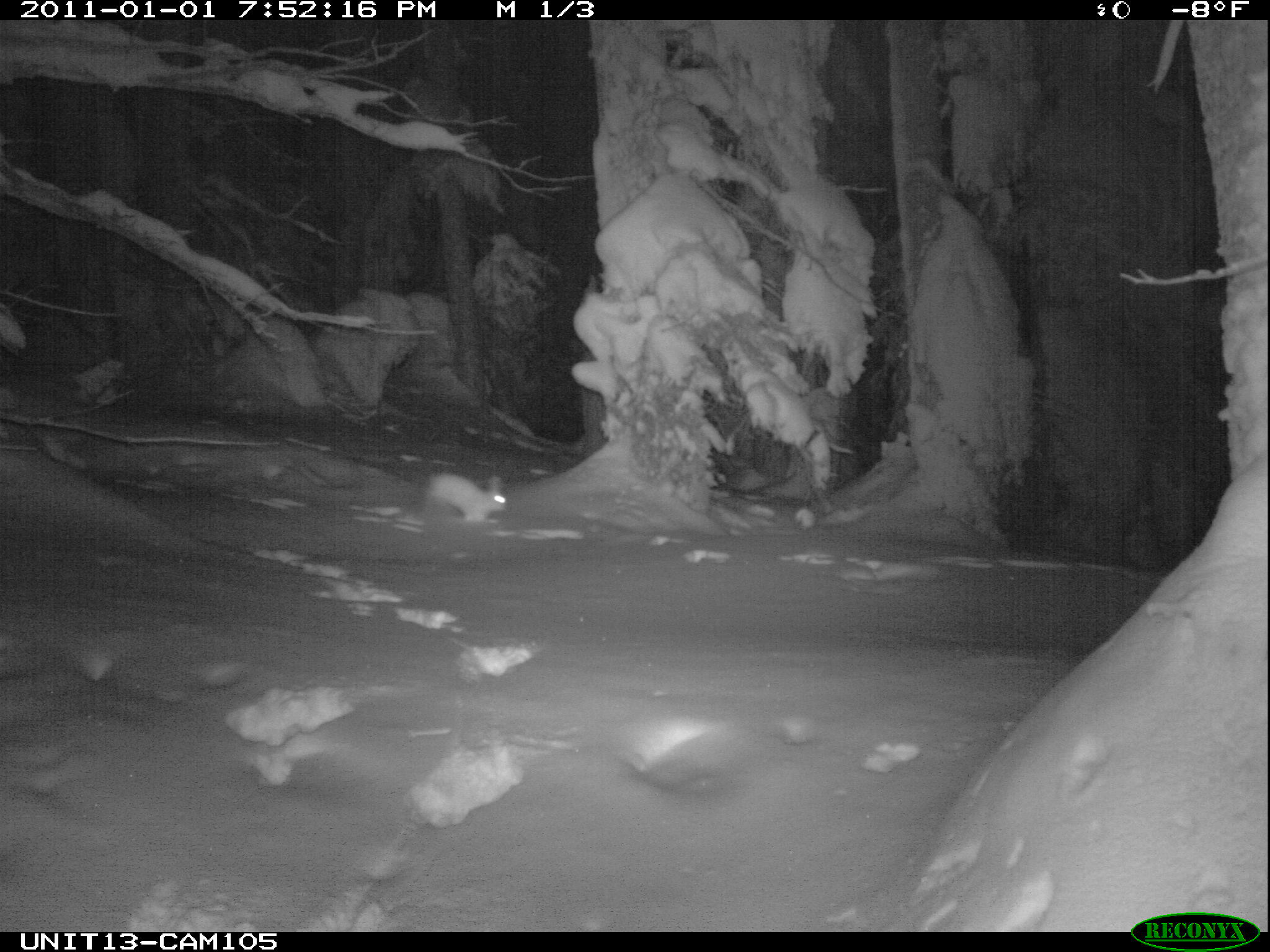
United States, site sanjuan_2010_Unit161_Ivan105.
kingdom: Animalia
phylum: Chordata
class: Mammalia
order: Lagomorpha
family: Leporidae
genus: Lepus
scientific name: Lepus americanus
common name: snowshoe hare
Lepus americanus (snowshoe hare).